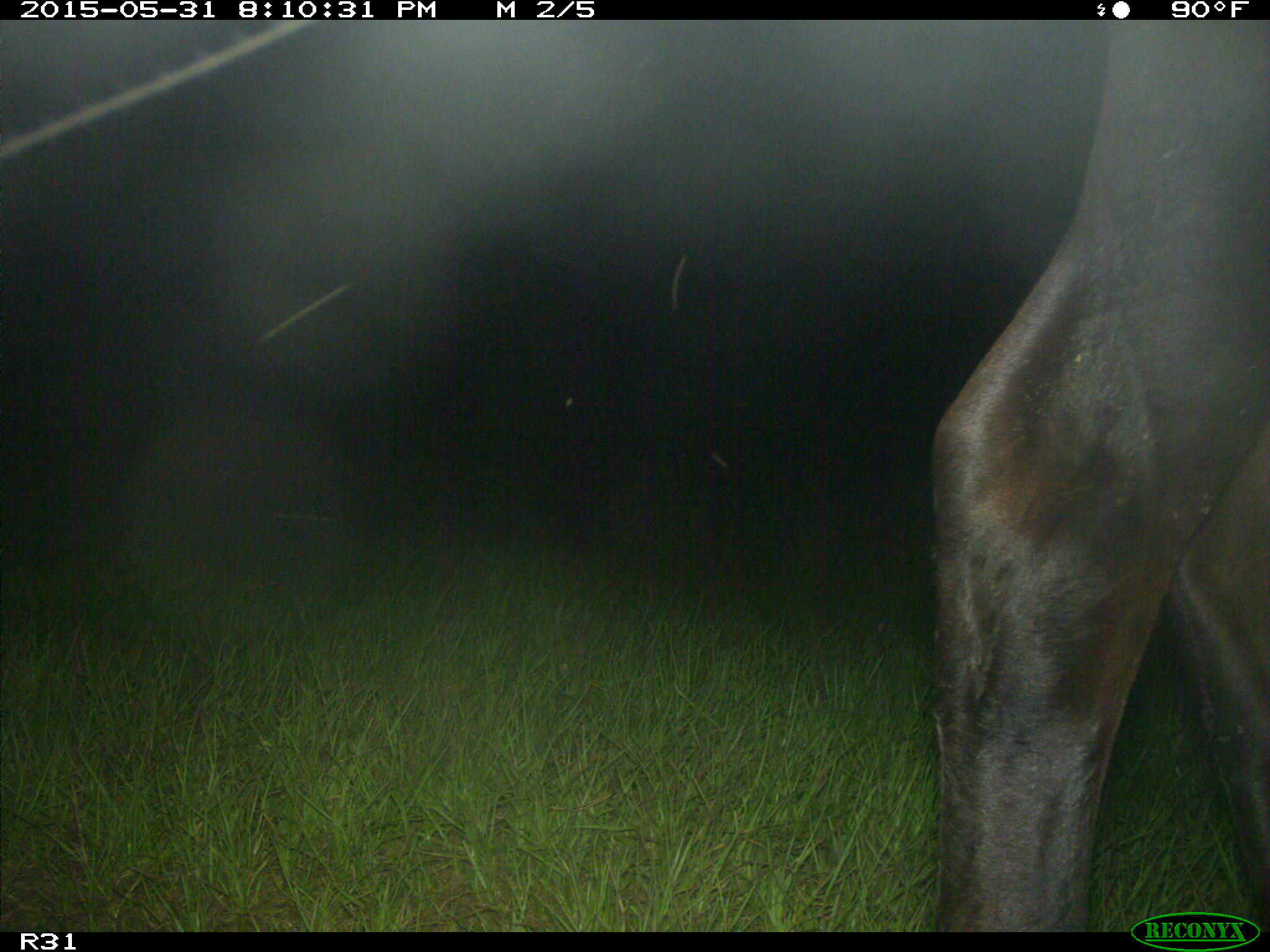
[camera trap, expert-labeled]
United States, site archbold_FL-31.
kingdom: Animalia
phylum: Chordata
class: Mammalia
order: Artiodactyla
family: Bovidae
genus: Bos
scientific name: Bos taurus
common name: domestic cow